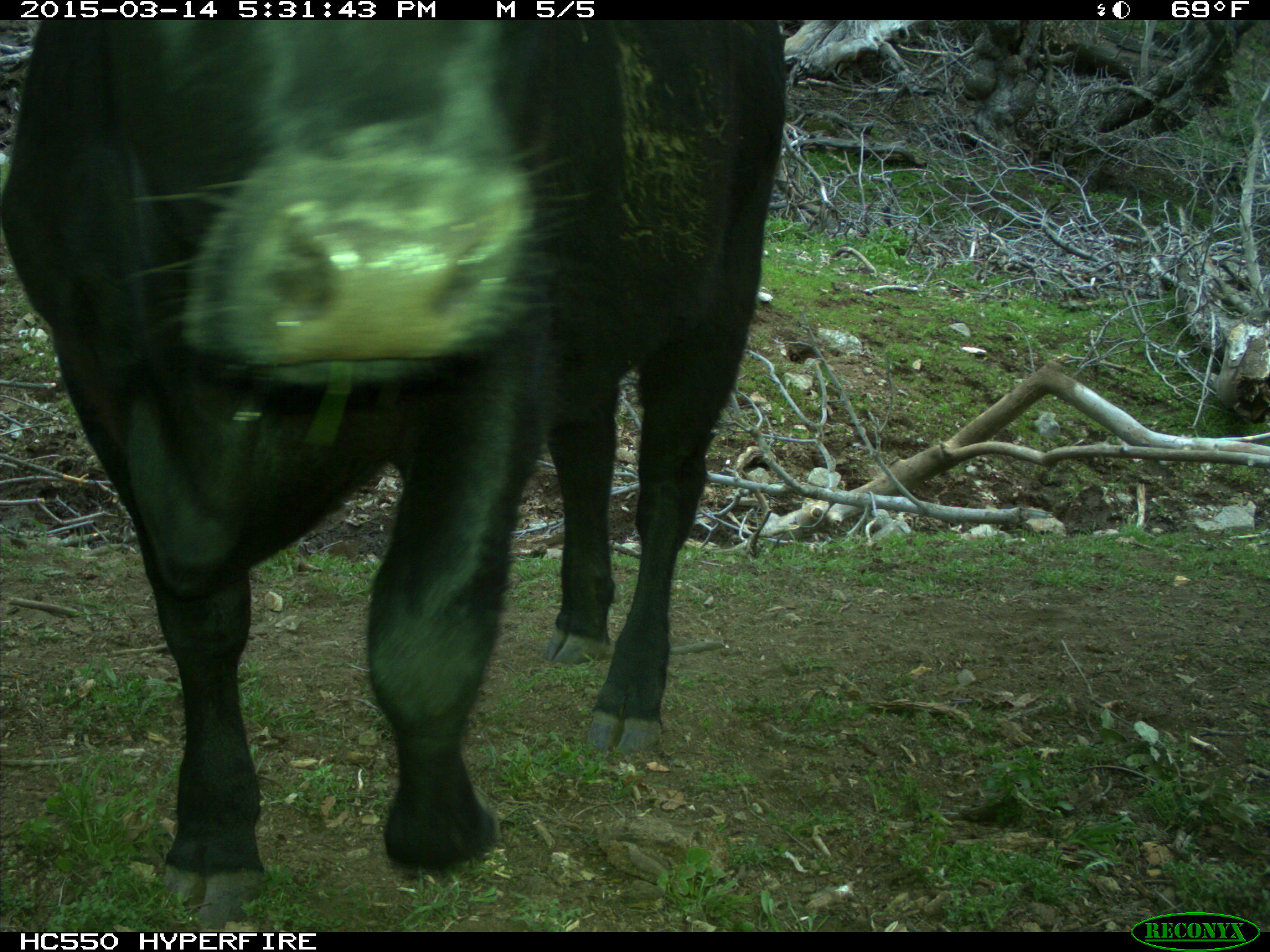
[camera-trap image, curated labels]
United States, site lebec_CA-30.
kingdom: Animalia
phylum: Chordata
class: Mammalia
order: Artiodactyla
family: Bovidae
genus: Bos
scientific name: Bos taurus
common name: domestic cow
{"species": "Bos taurus (domestic cow)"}